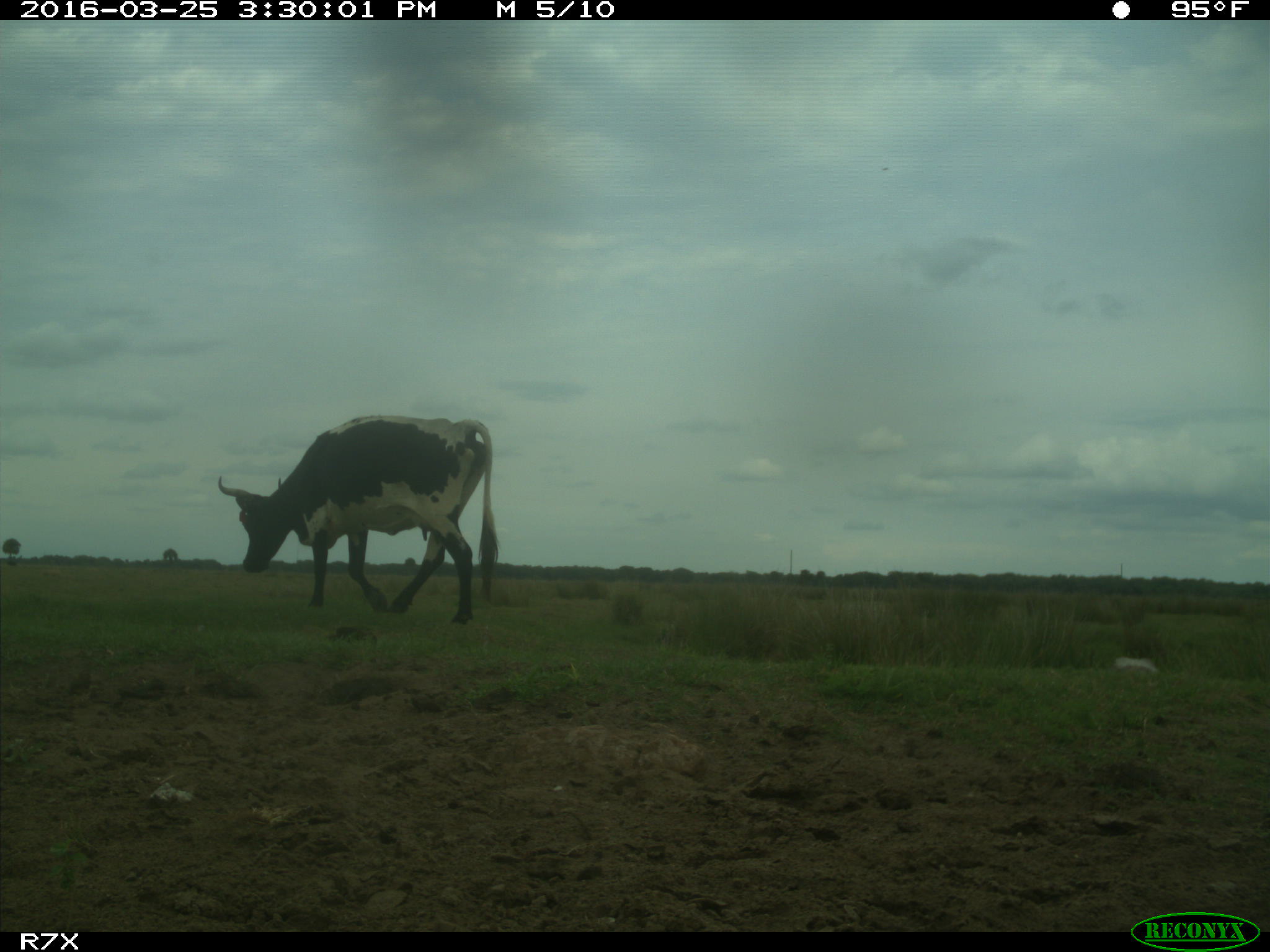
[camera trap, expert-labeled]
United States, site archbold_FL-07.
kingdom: Animalia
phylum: Chordata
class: Mammalia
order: Artiodactyla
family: Bovidae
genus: Bos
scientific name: Bos taurus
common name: domestic cow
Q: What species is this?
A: Bos taurus (domestic cow).